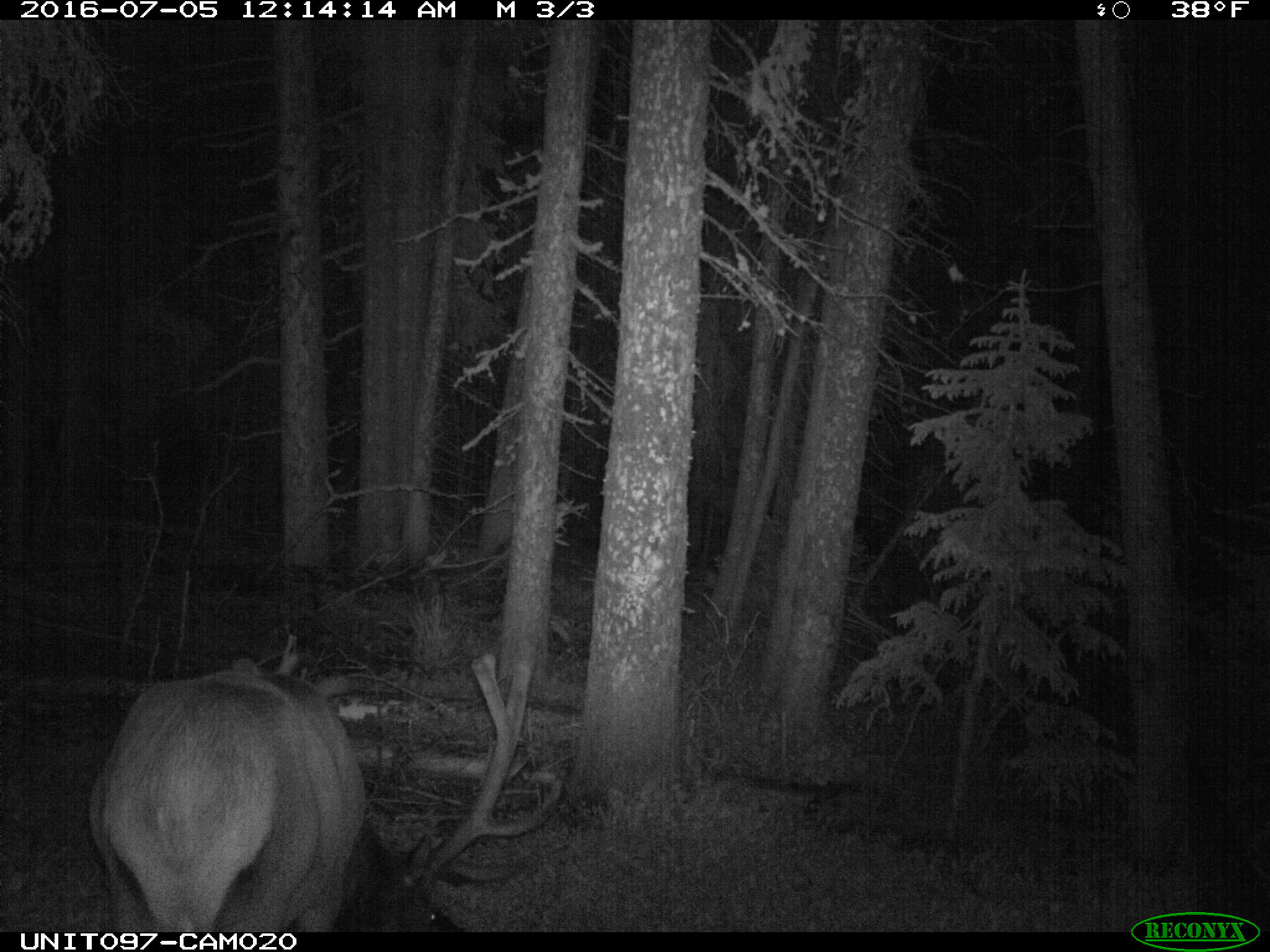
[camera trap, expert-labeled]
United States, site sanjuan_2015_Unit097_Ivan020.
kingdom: Animalia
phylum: Chordata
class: Mammalia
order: Artiodactyla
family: Cervidae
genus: Cervus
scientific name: Cervus elaphus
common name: red deer